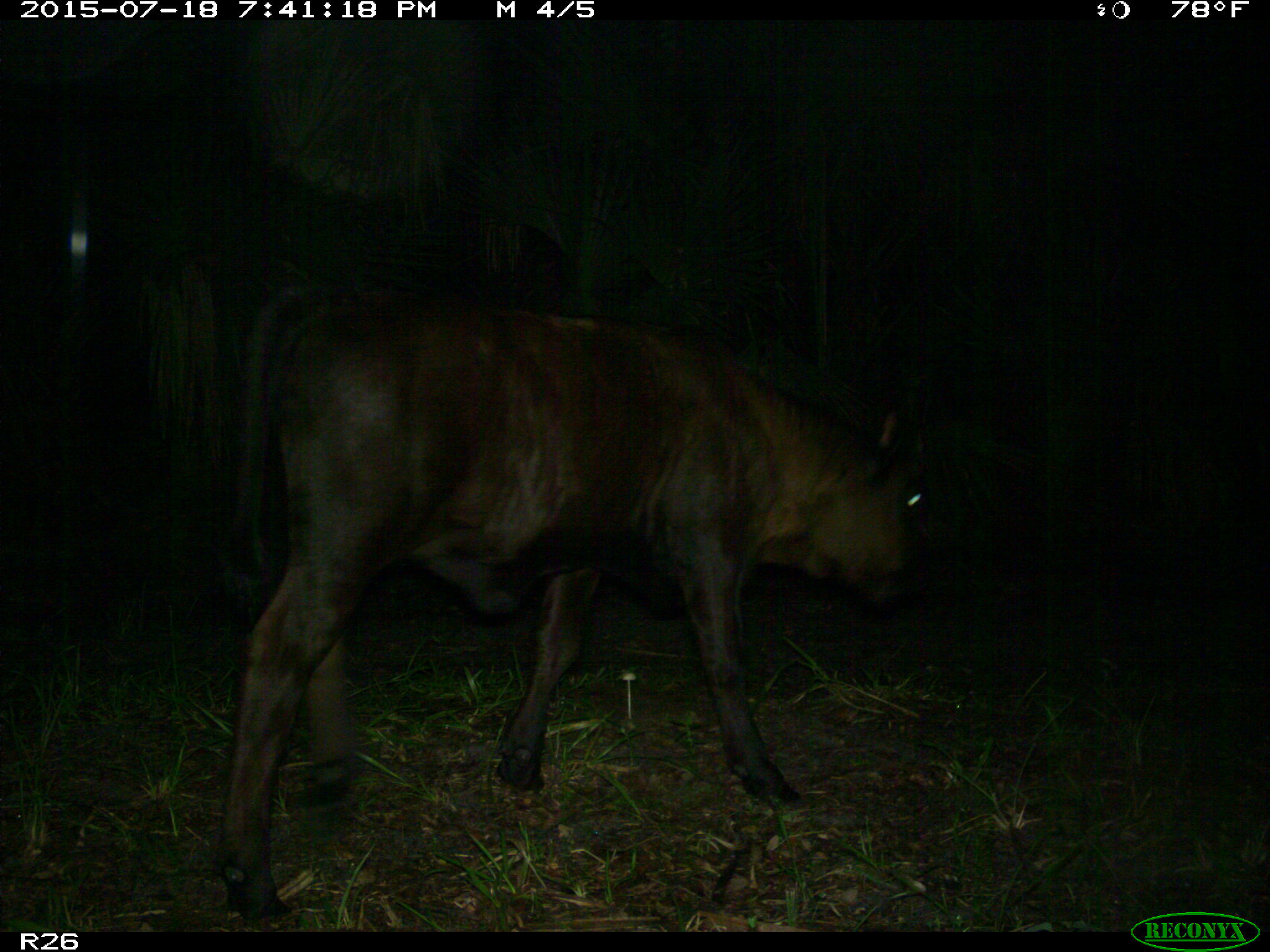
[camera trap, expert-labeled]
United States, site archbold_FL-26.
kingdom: Animalia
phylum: Chordata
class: Mammalia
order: Artiodactyla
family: Bovidae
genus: Bos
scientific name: Bos taurus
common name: domestic cow